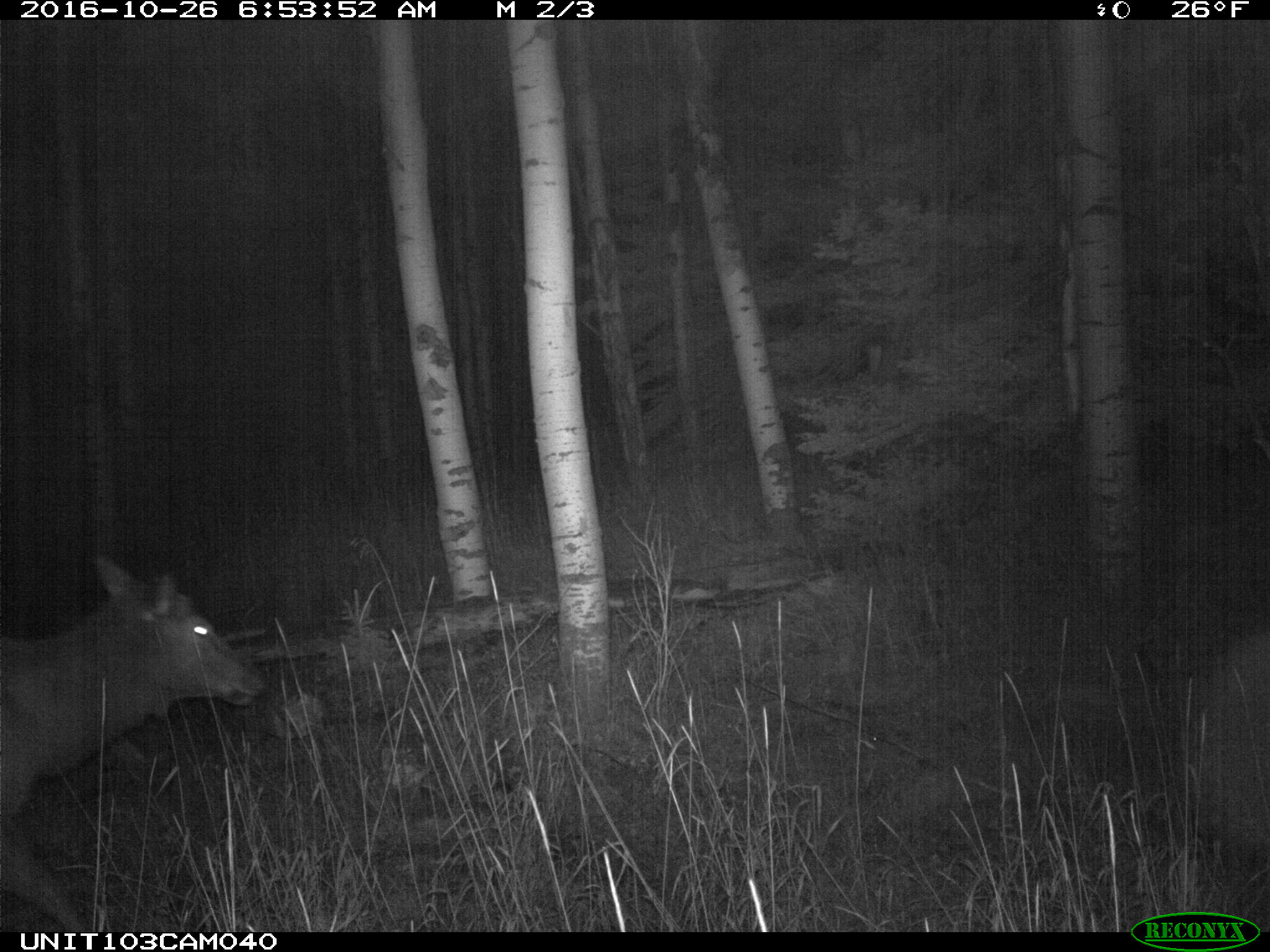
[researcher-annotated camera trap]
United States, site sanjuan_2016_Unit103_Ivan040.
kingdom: Animalia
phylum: Chordata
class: Mammalia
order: Artiodactyla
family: Cervidae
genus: Cervus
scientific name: Cervus elaphus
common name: red deer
Cervus elaphus (red deer).